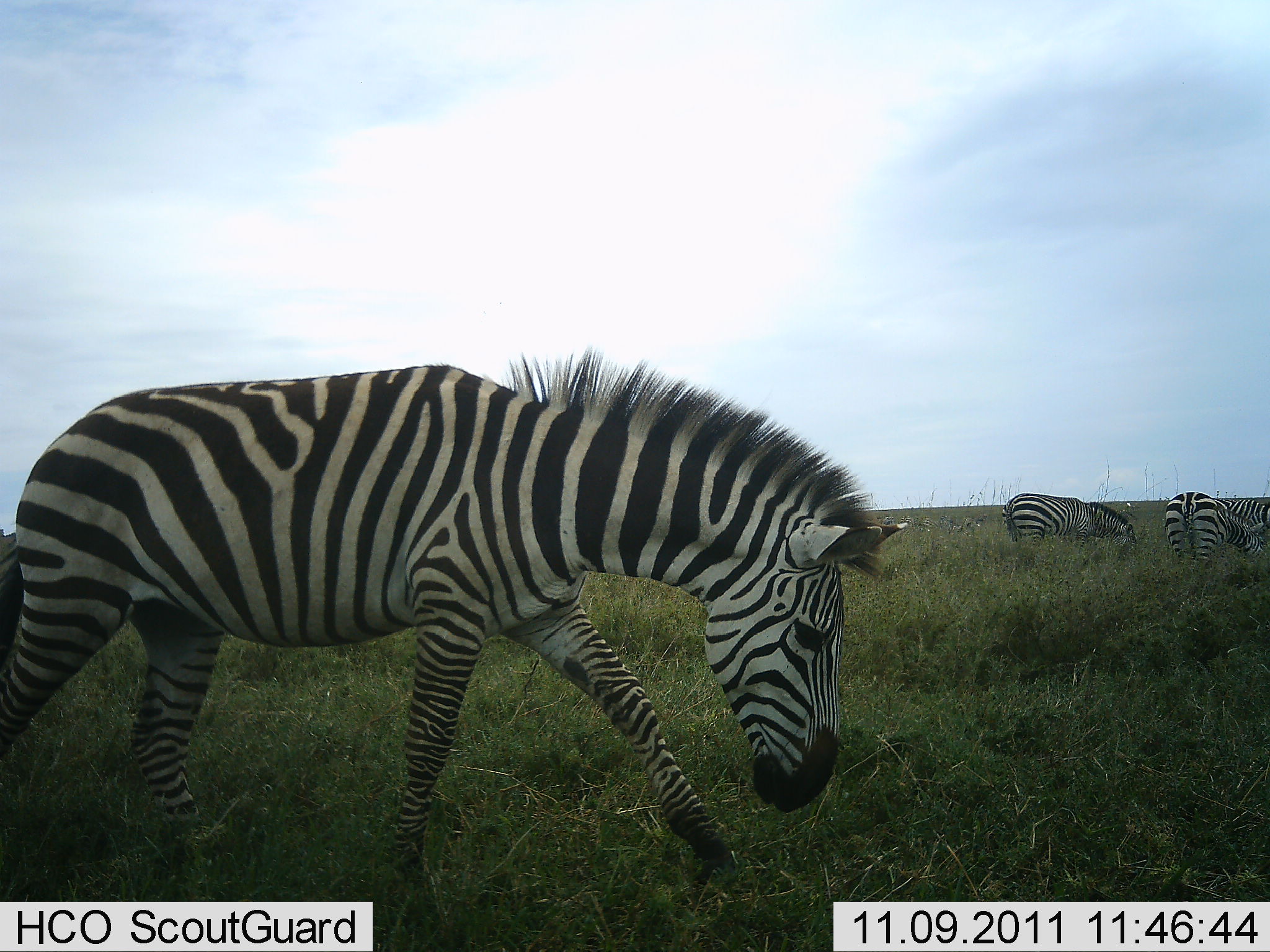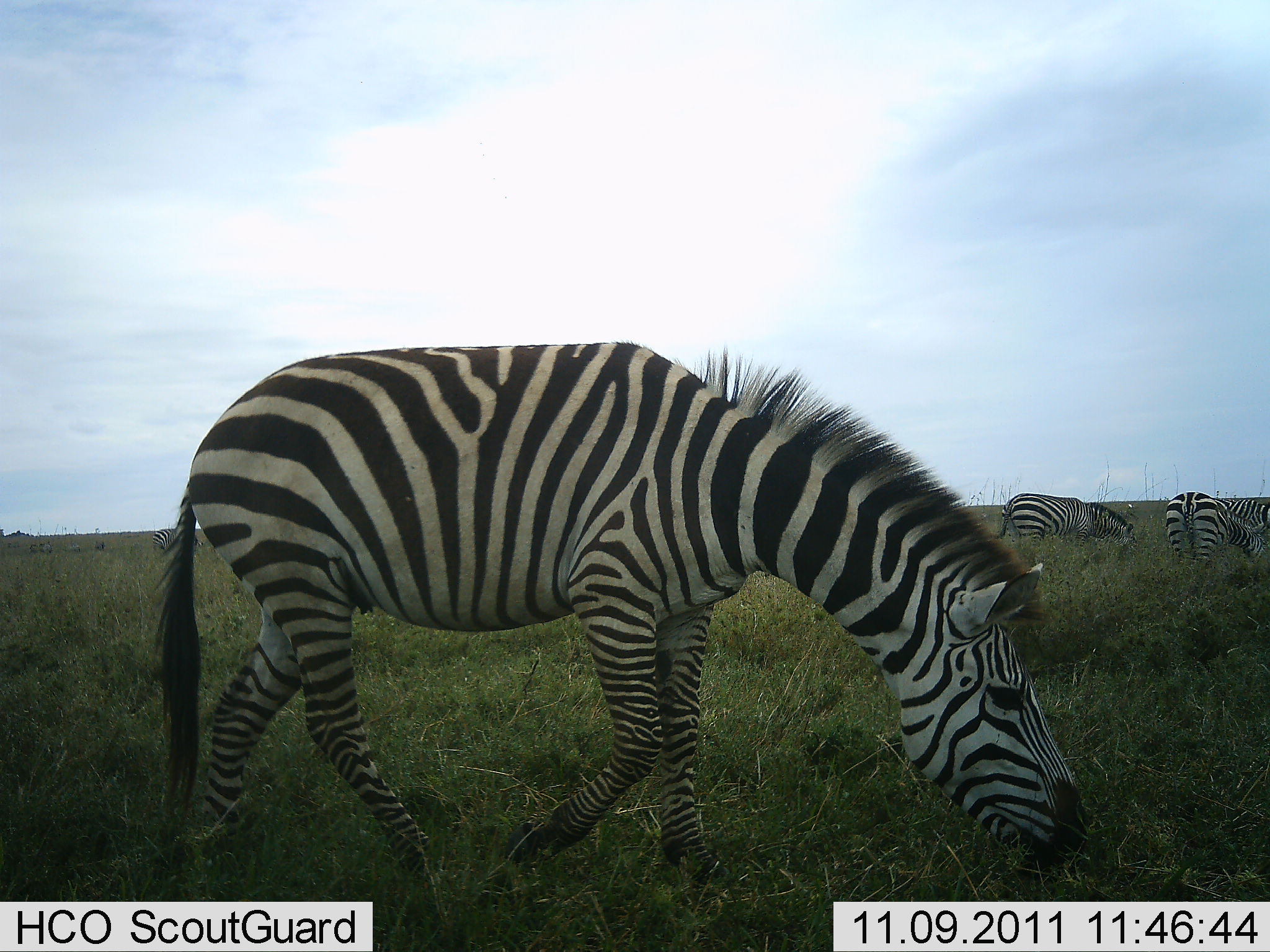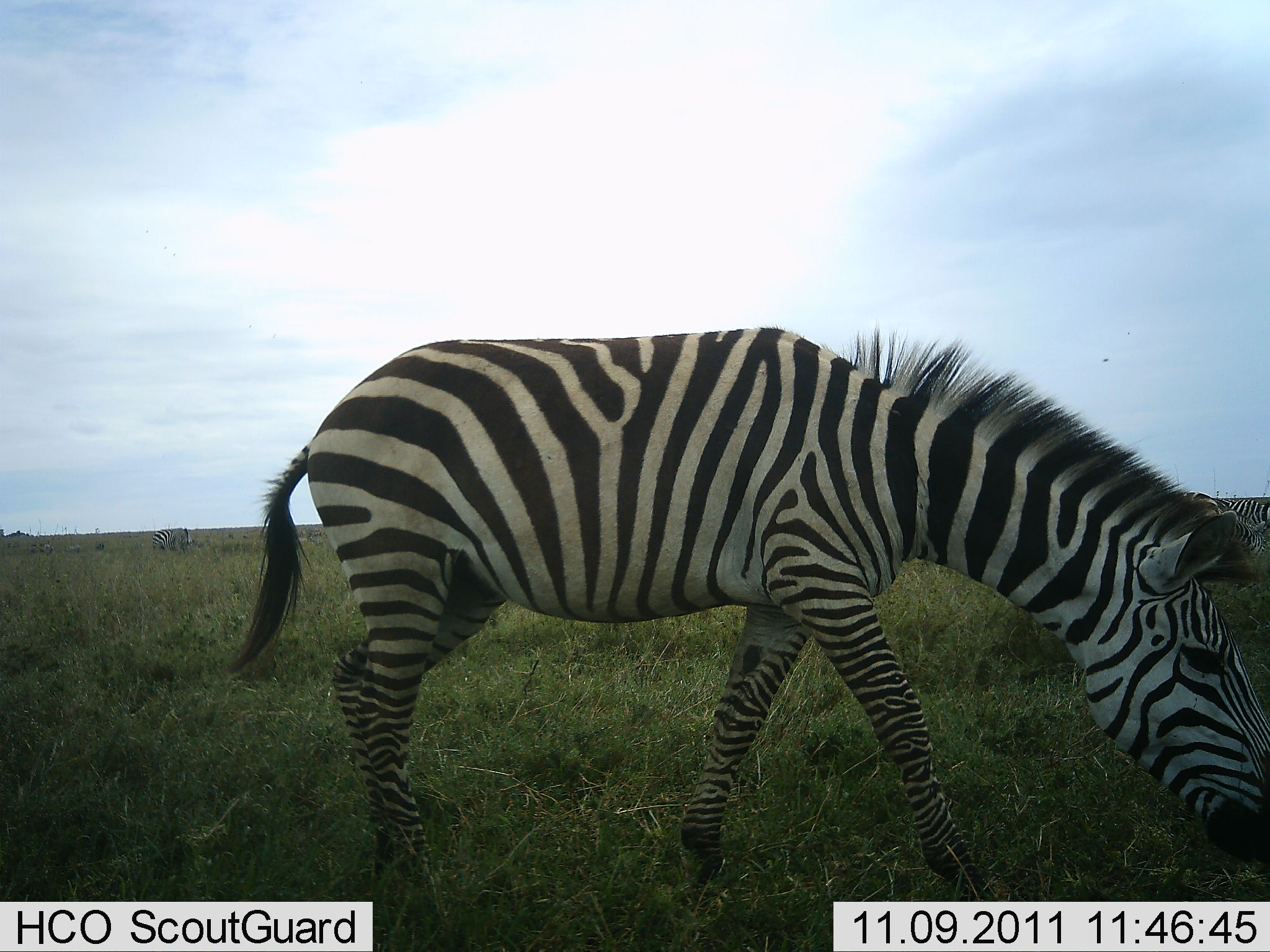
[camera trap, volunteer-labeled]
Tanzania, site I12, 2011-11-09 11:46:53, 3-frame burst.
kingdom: Animalia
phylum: Chordata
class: Mammalia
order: Perissodactyla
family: Equidae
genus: Equus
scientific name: Equus quagga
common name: plains zebra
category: zebra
Zebra (plains zebra) (Equus quagga), count 3. Behavior (volunteer vote fractions): standing 29%, resting 0%, moving 93%, interacting 0%. Young present (vote fraction): 0%. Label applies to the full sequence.